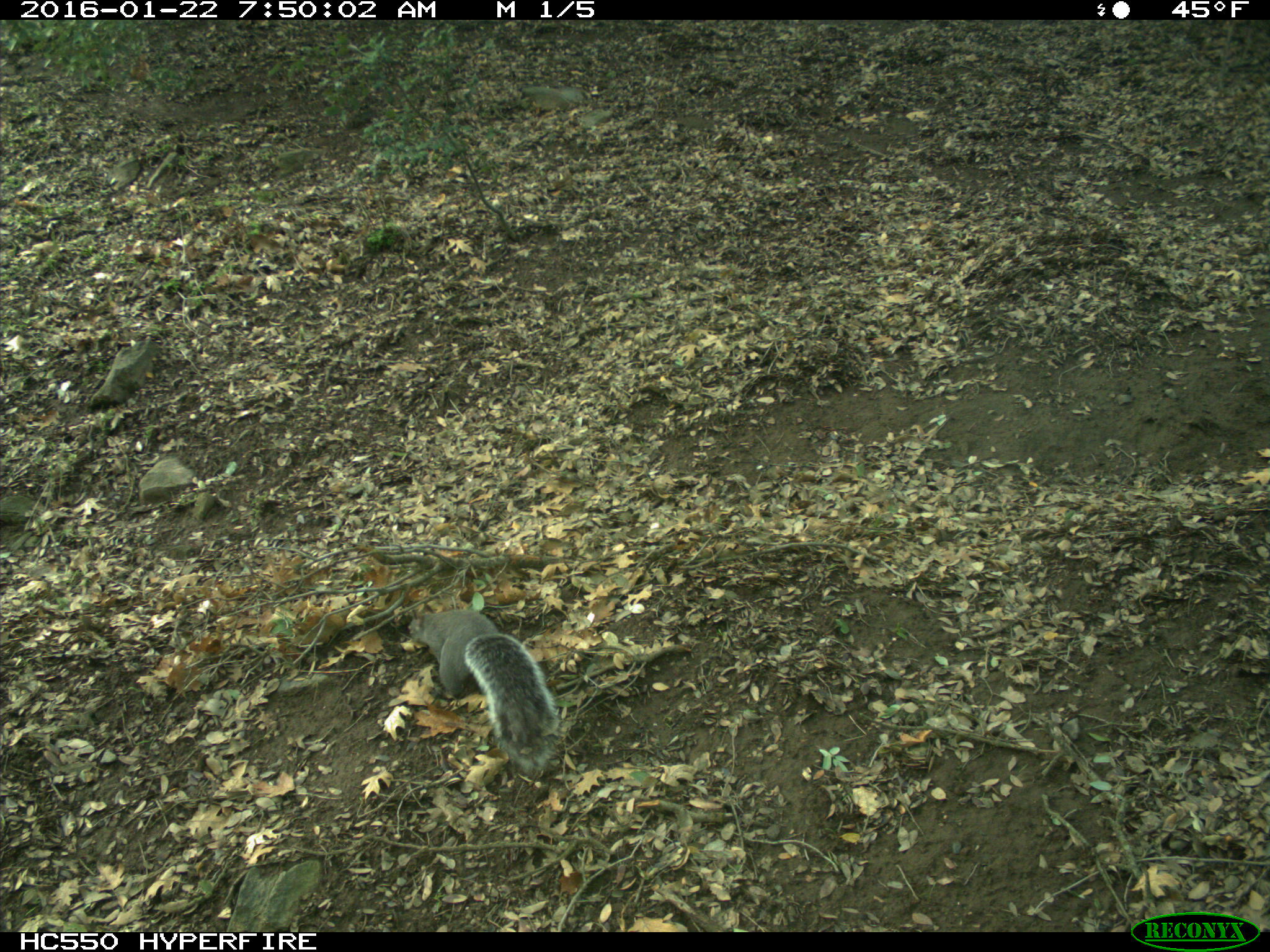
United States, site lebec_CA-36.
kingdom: Animalia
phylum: Chordata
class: Mammalia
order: Rodentia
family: Sciuridae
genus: Sciurus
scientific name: Sciurus carolinensis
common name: eastern gray squirrel